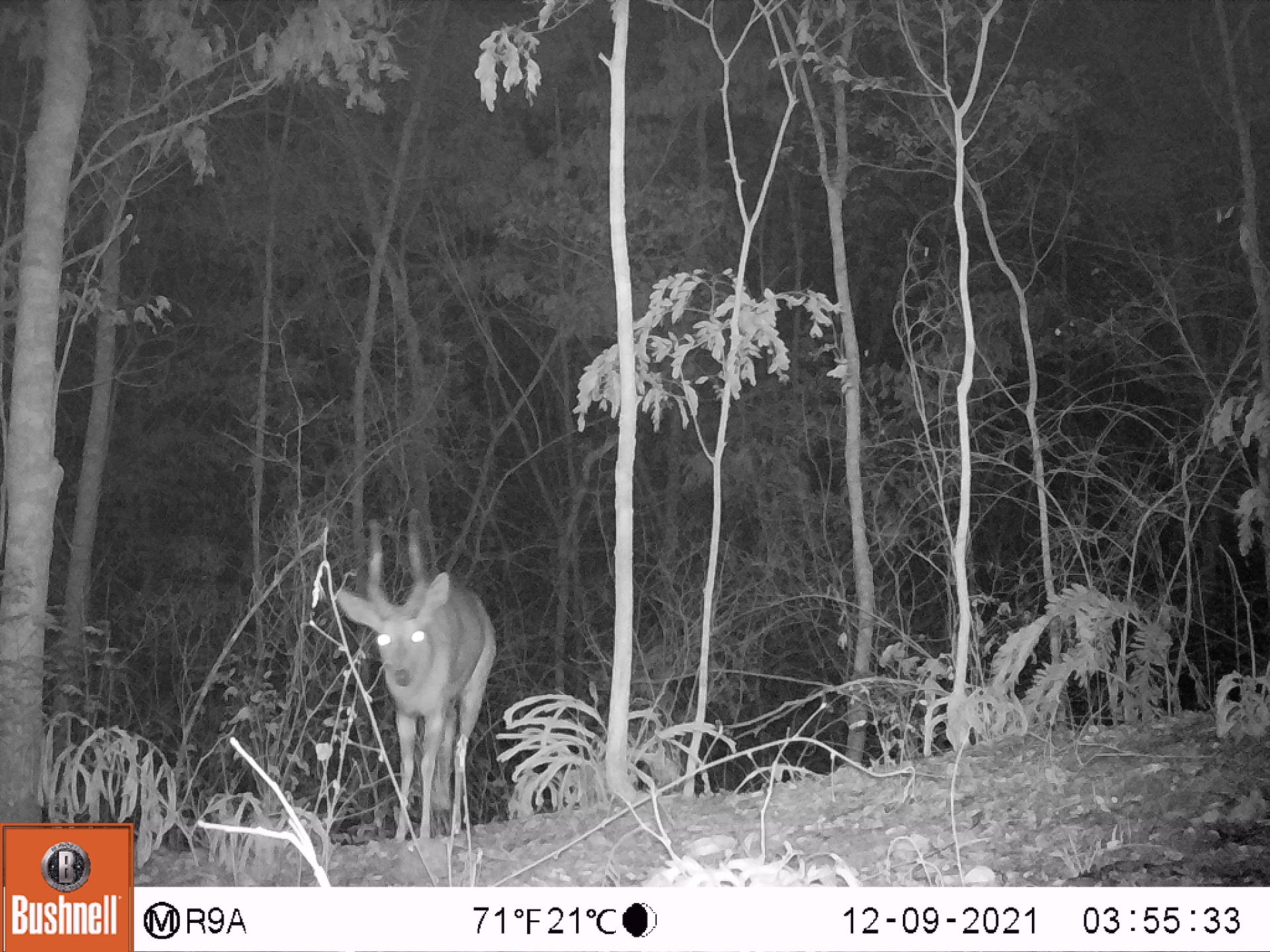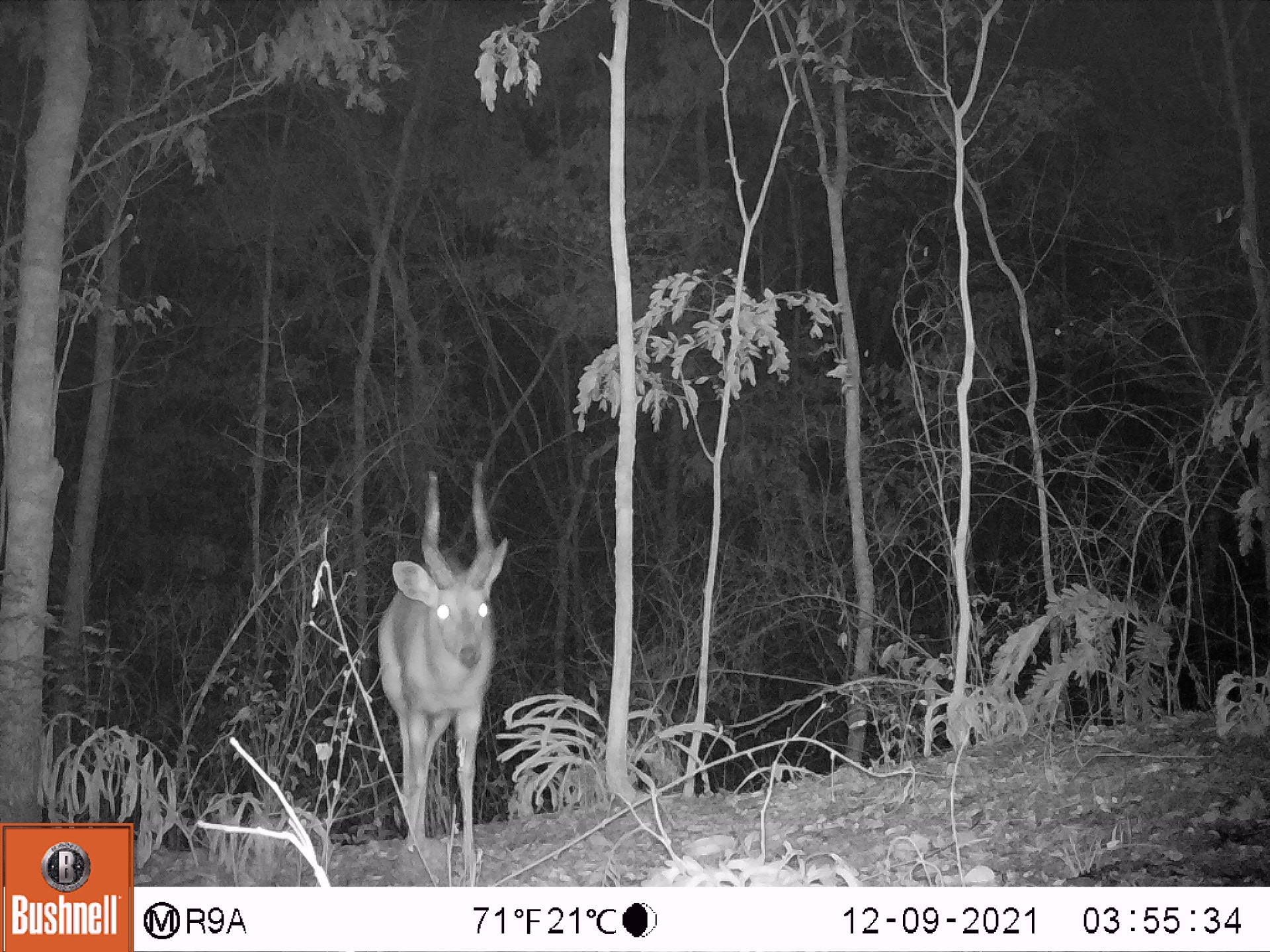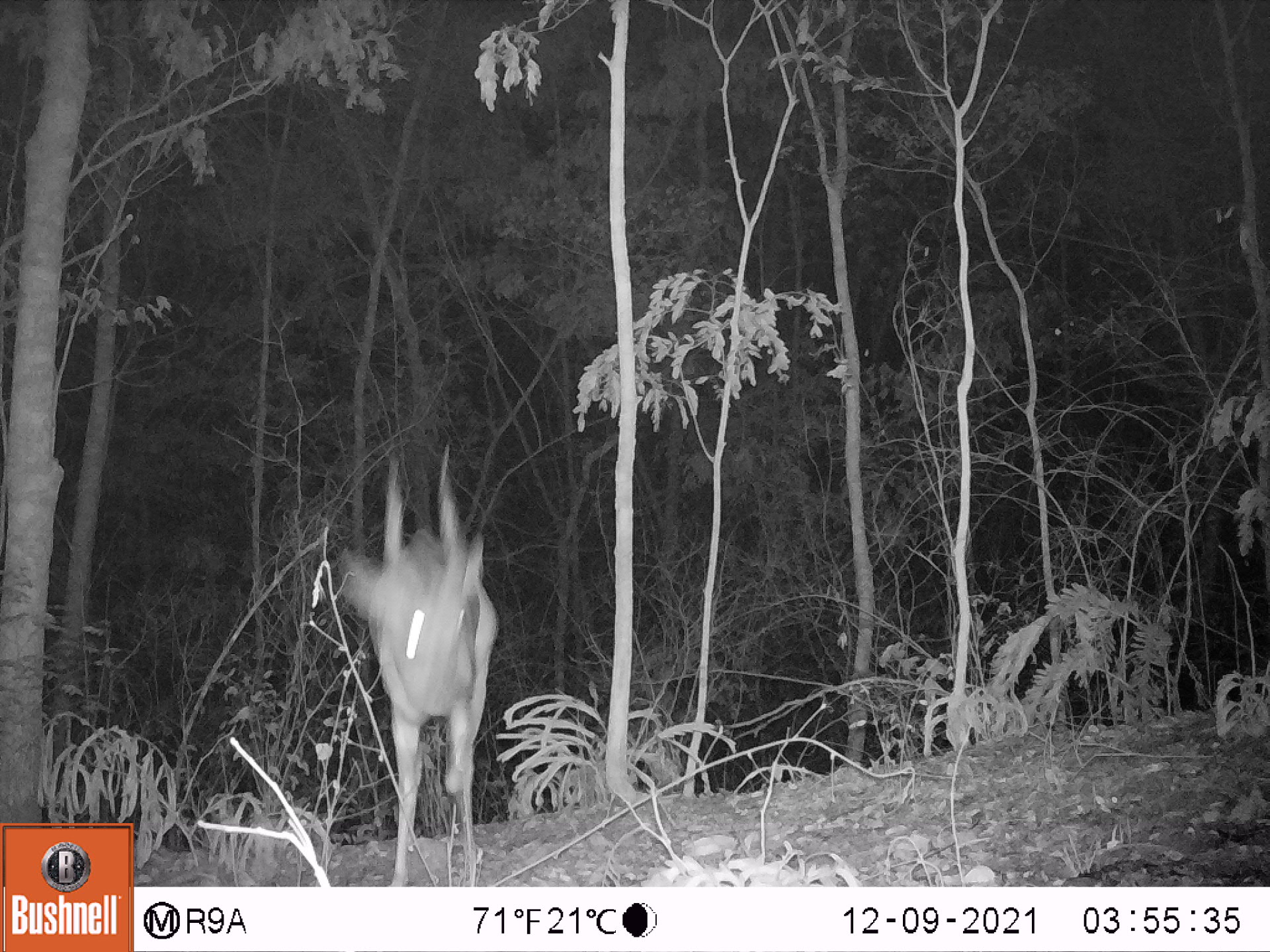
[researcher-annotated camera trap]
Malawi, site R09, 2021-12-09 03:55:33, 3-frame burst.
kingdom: Animalia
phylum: Chordata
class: Mammalia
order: Artiodactyla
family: Bovidae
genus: Tragelaphus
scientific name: Tragelaphus sylvaticus sylvaticus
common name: cape bushbuck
Cape bushbuck (Tragelaphus sylvaticus sylvaticus), count 1.